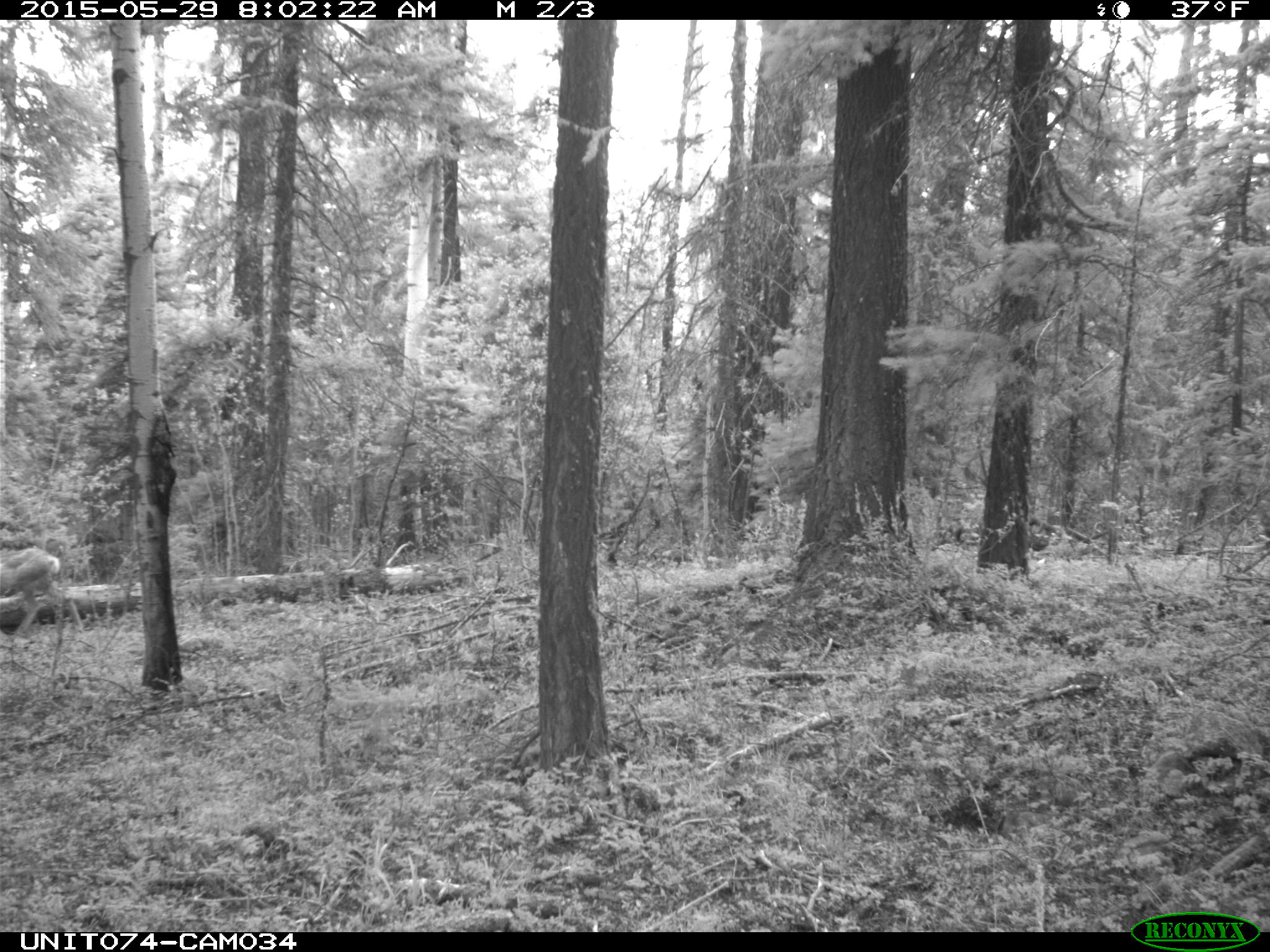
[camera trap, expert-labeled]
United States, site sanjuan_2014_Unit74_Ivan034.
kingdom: Animalia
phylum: Chordata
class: Mammalia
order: Artiodactyla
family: Cervidae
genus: Odocoileus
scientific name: Odocoileus hemionus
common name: mule deer